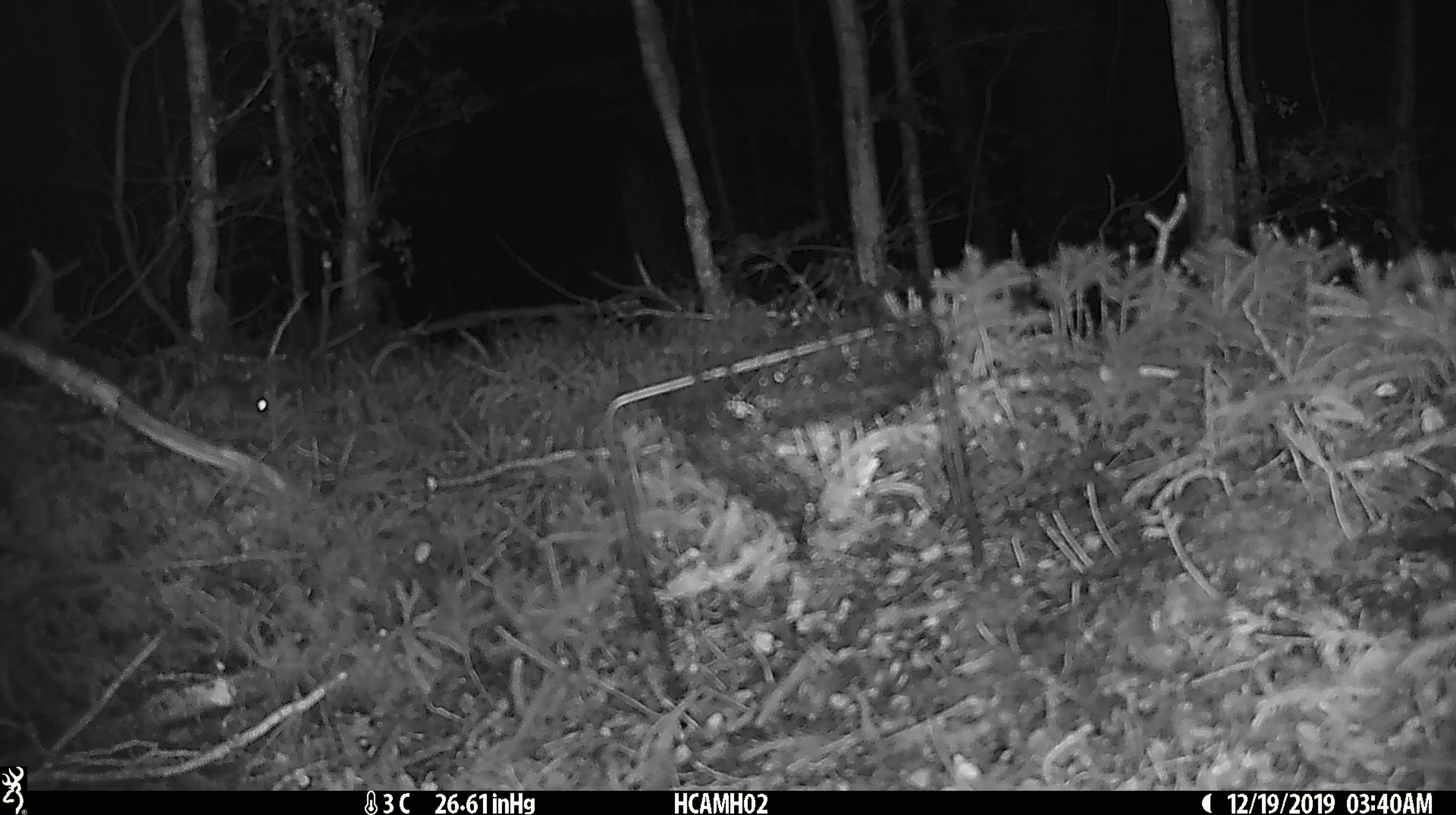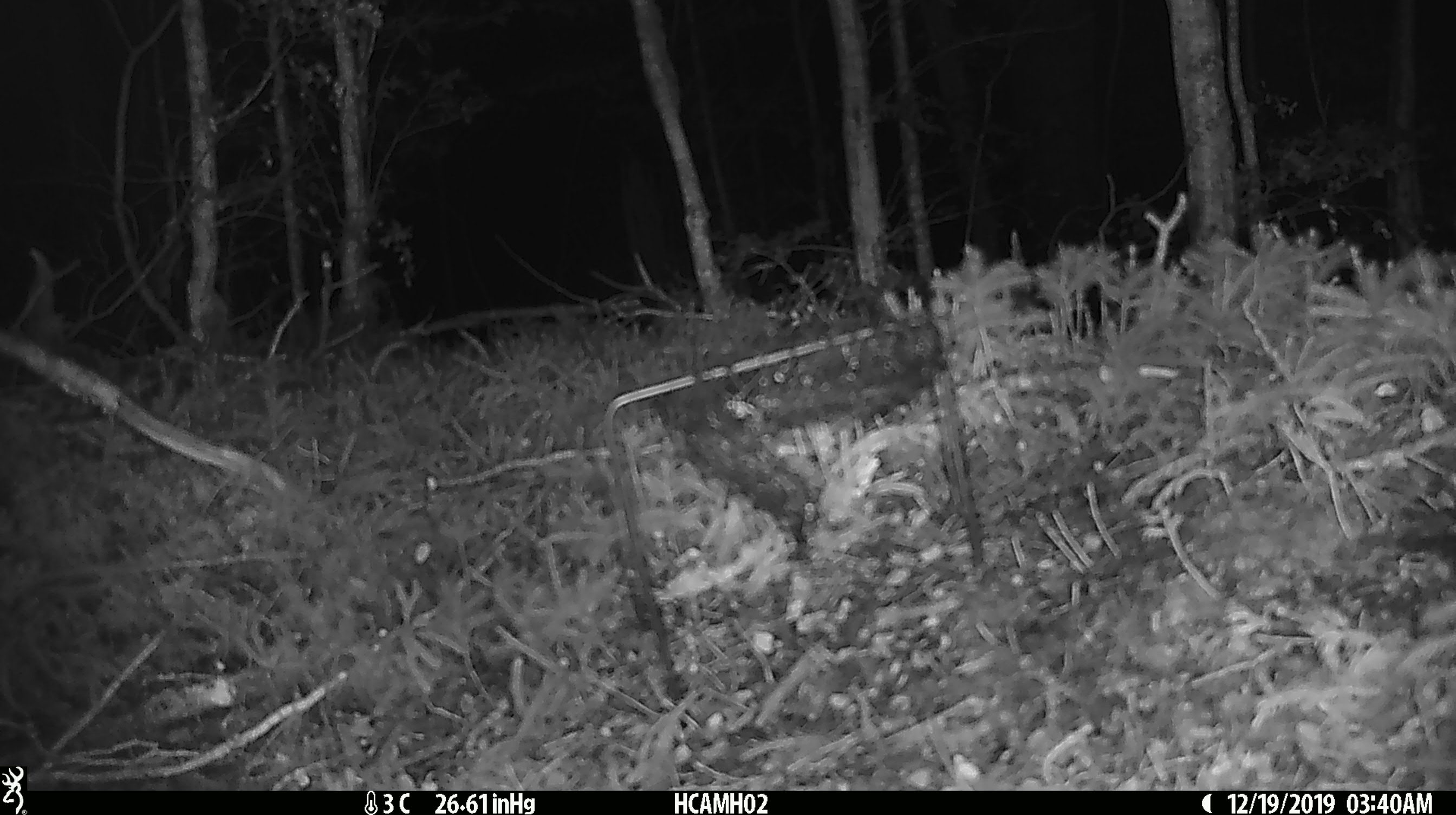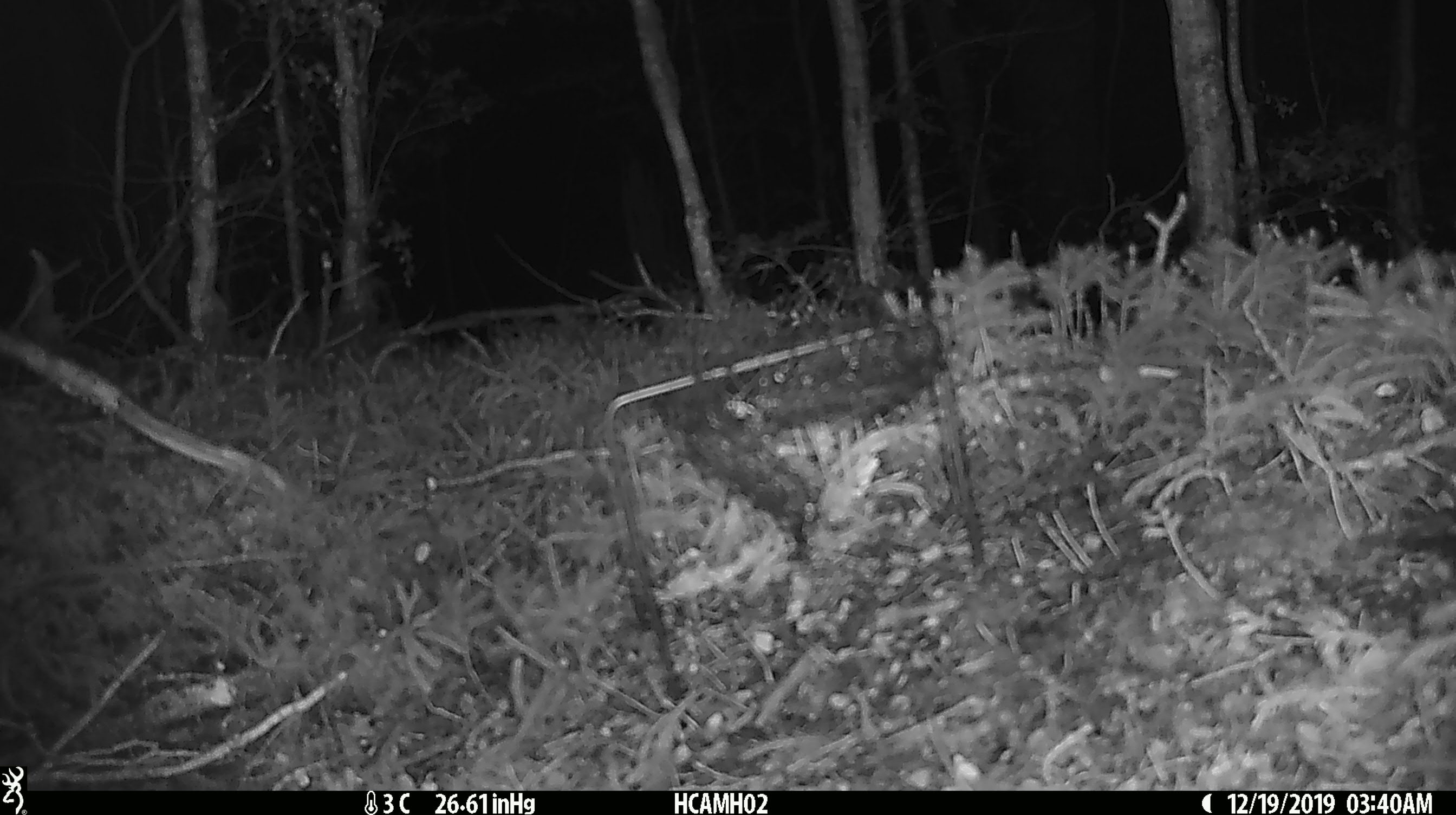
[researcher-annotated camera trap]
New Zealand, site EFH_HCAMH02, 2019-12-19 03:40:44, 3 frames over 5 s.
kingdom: Animalia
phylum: Chordata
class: Mammalia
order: Rodentia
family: Muridae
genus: Mus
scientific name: Mus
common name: mouse